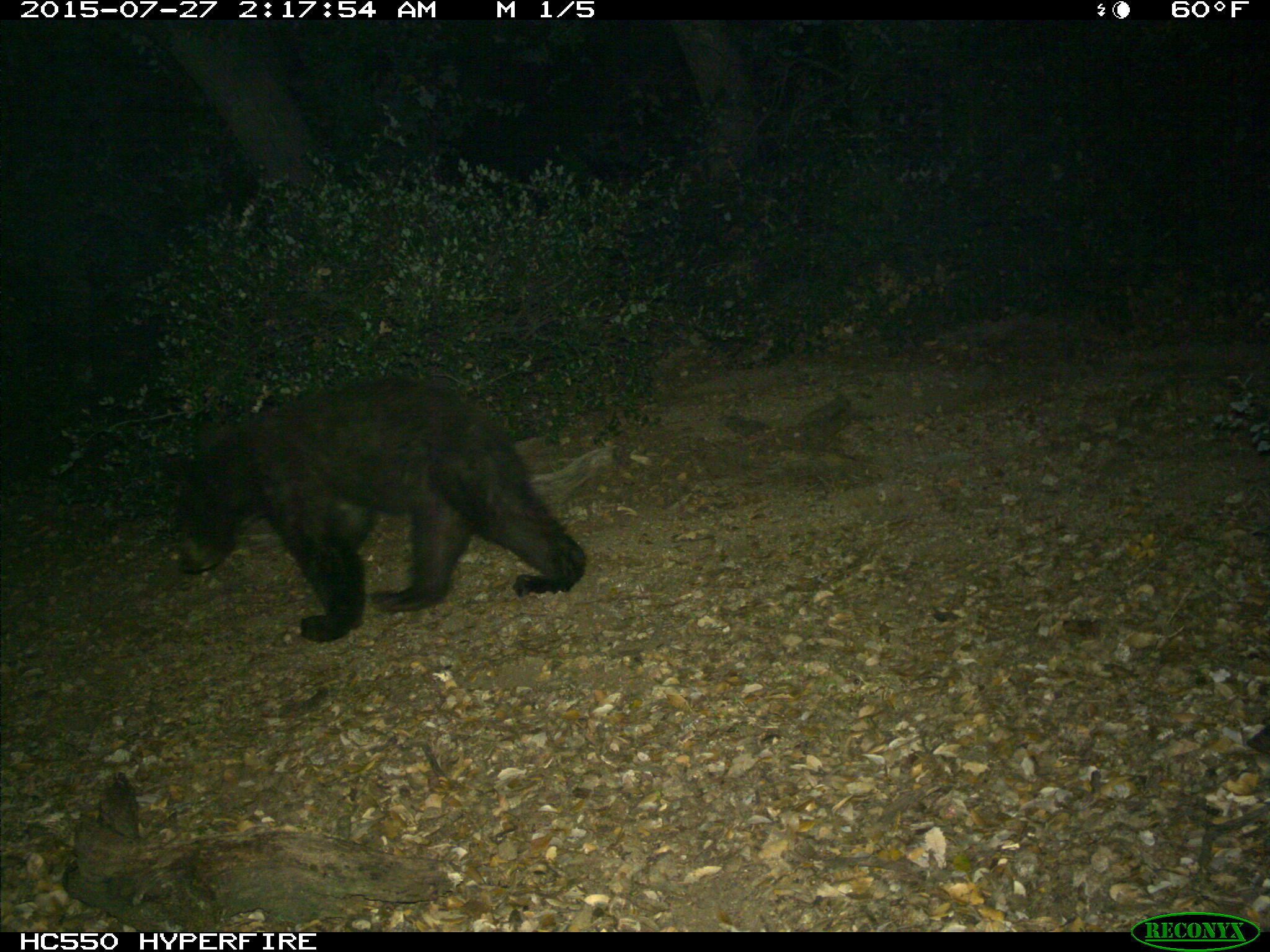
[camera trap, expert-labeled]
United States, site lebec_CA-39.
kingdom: Animalia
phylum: Chordata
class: Mammalia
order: Carnivora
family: Ursidae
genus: Ursus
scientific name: Ursus americanus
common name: american black bear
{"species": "Ursus americanus (american black bear)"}